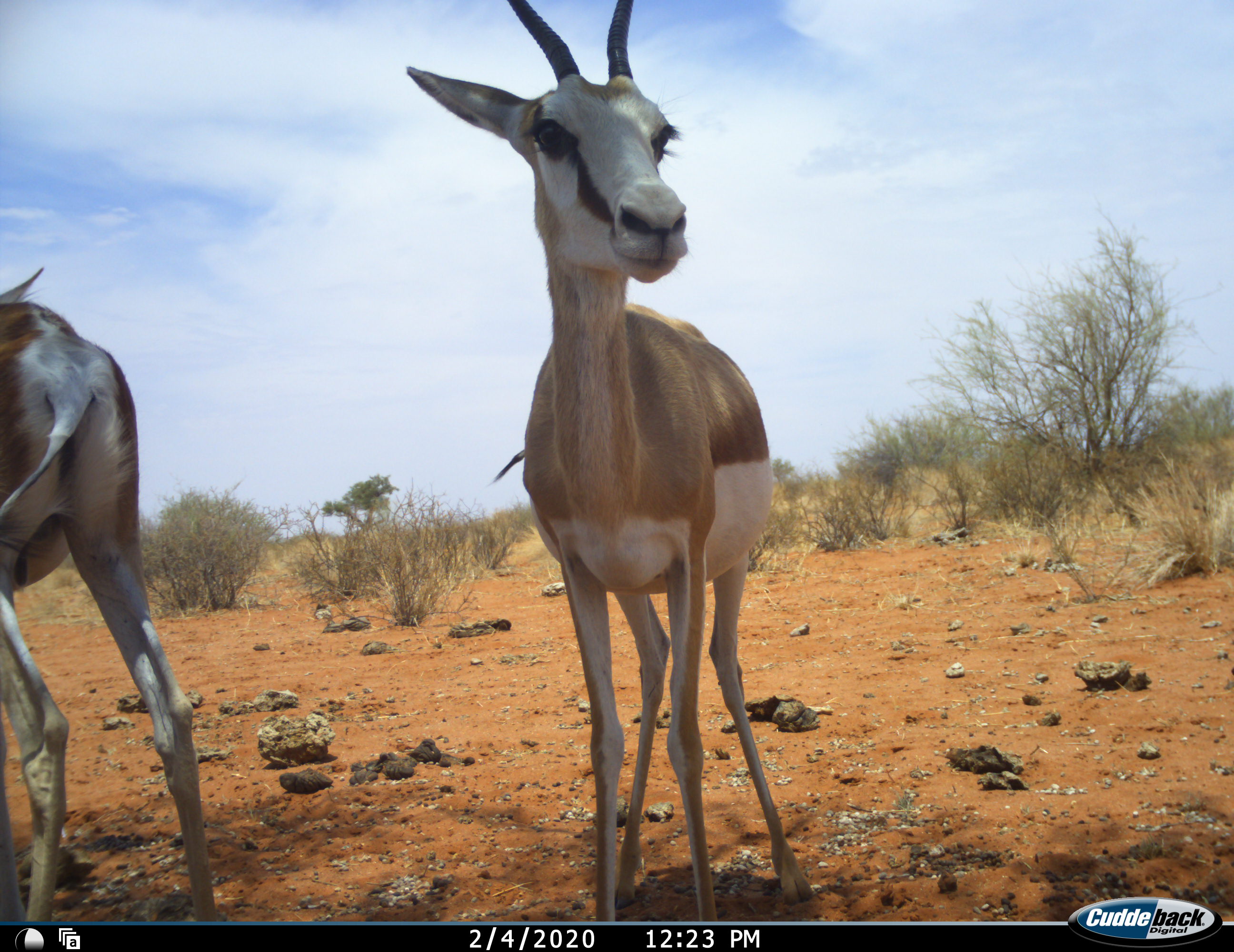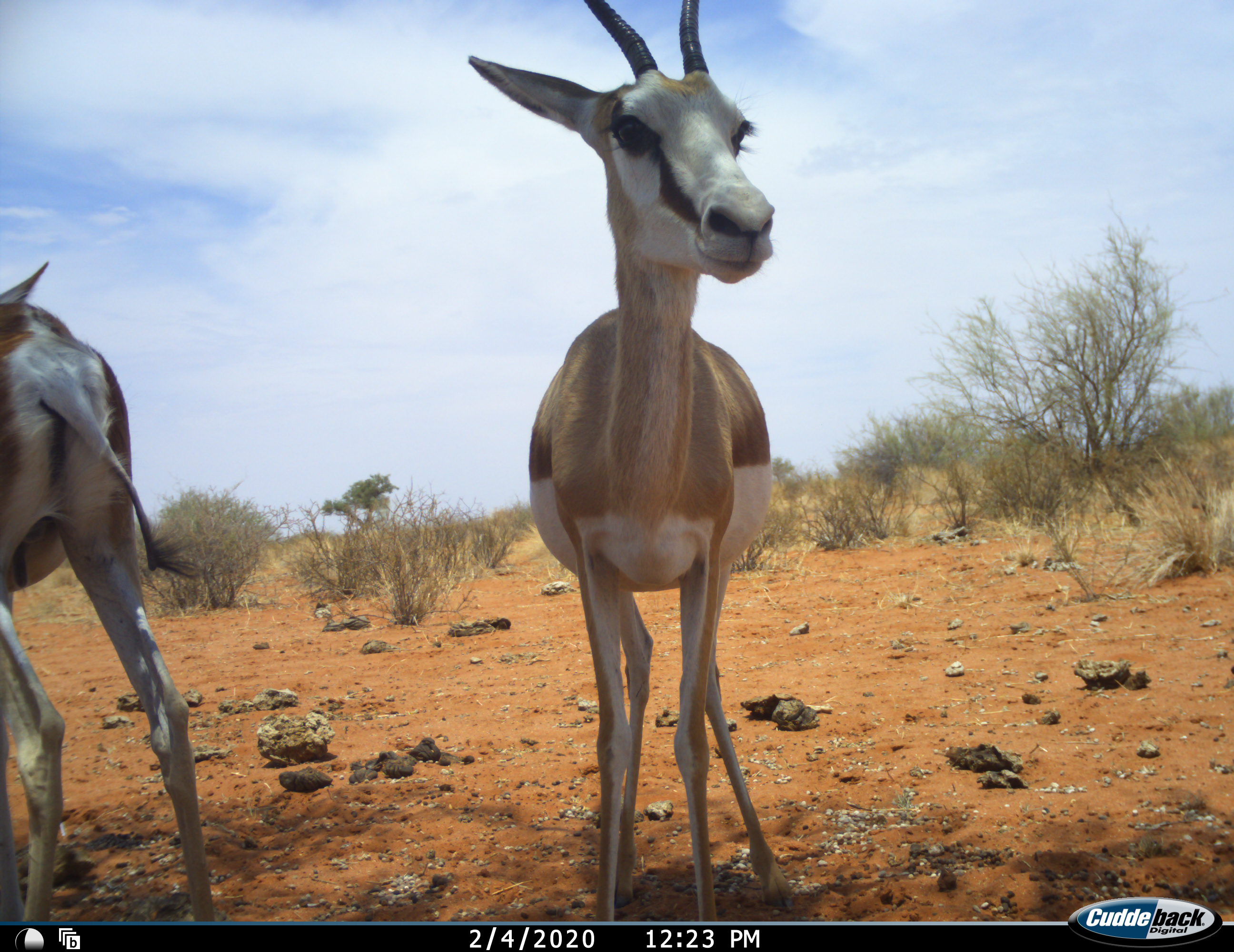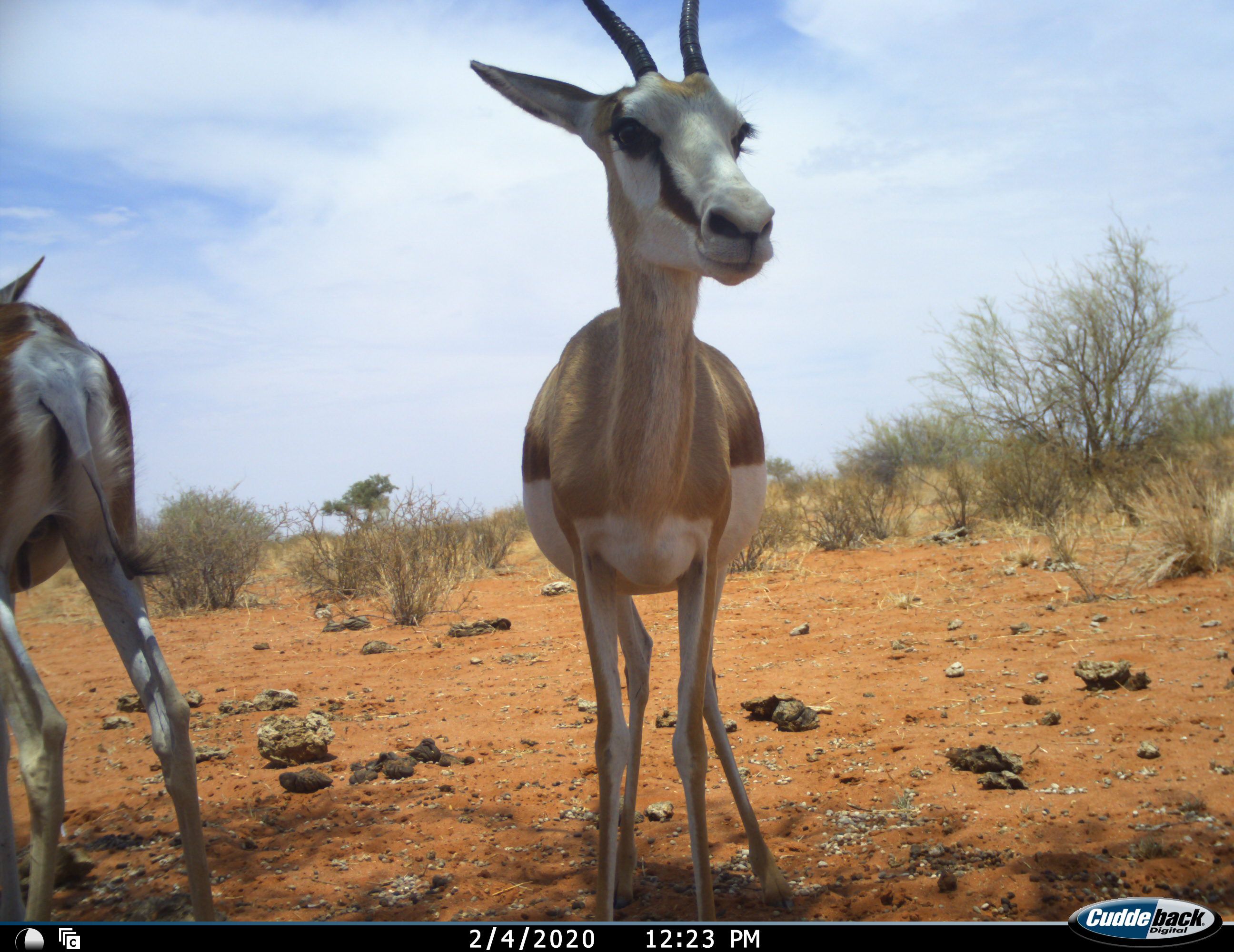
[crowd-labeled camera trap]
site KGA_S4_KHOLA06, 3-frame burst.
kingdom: Animalia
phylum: Chordata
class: Mammalia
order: Artiodactyla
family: Bovidae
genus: Antidorcas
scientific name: Antidorcas marsupialis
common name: springbok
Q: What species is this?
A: Springbok (Antidorcas marsupialis).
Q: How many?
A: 2.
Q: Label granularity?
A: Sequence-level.